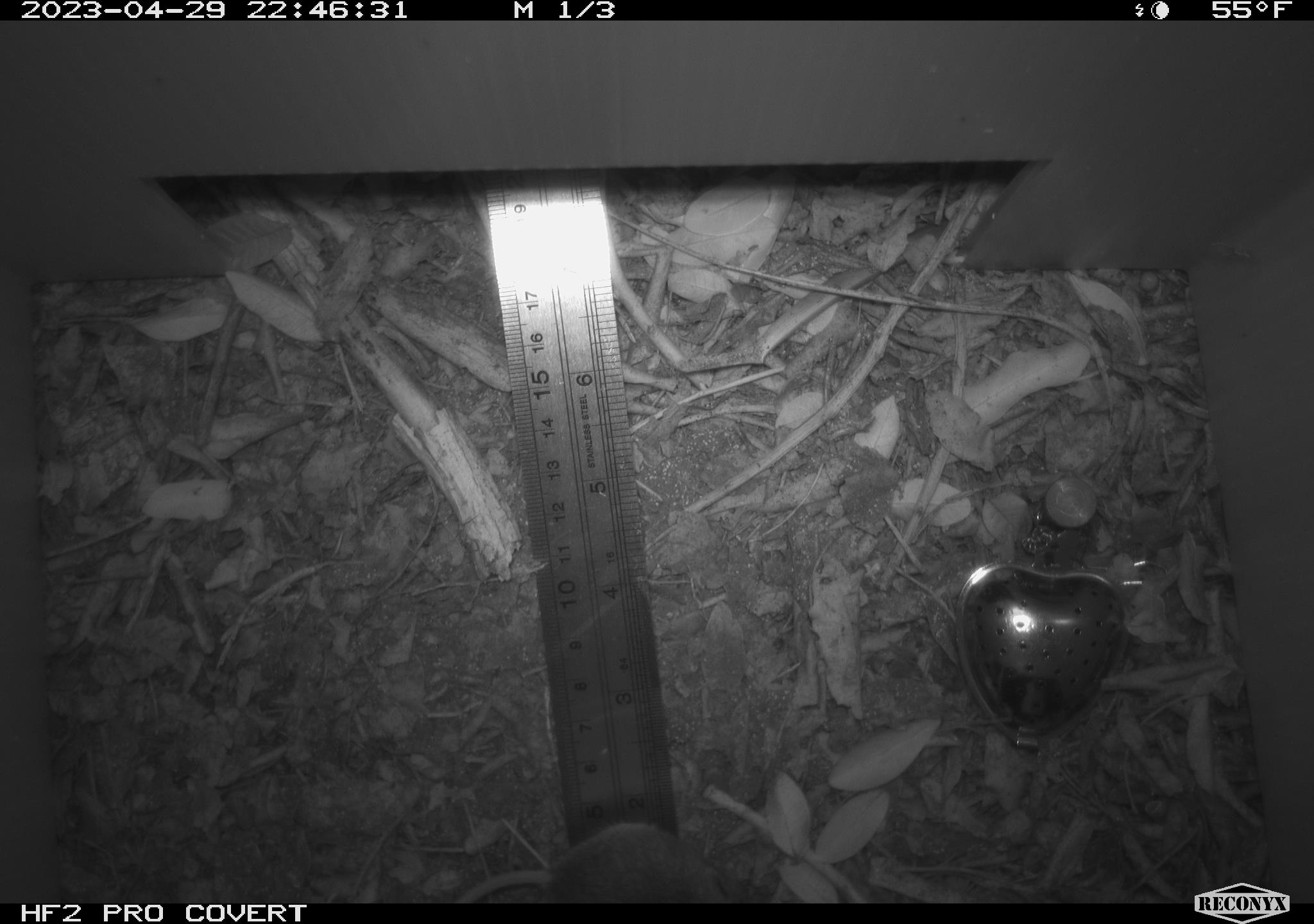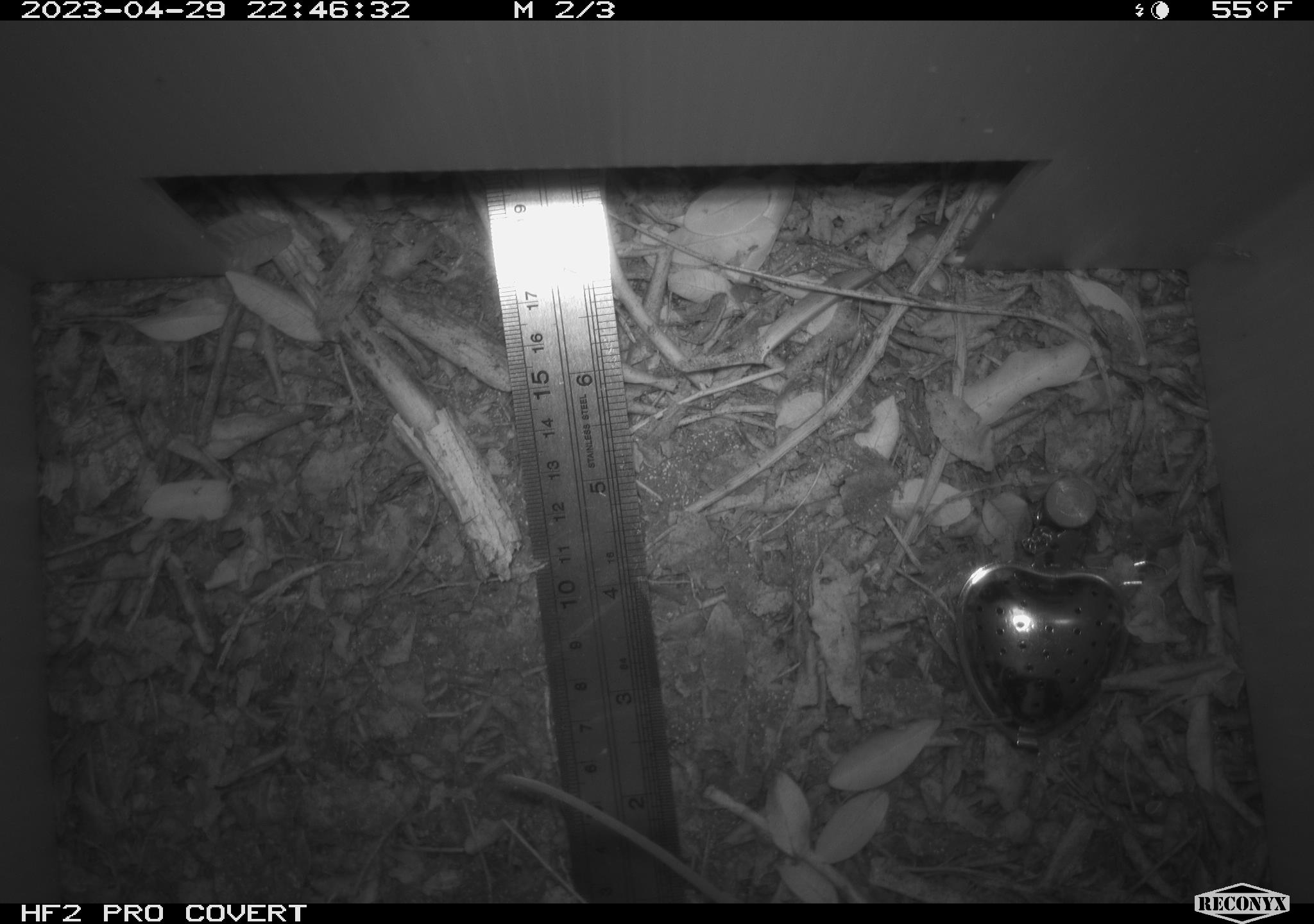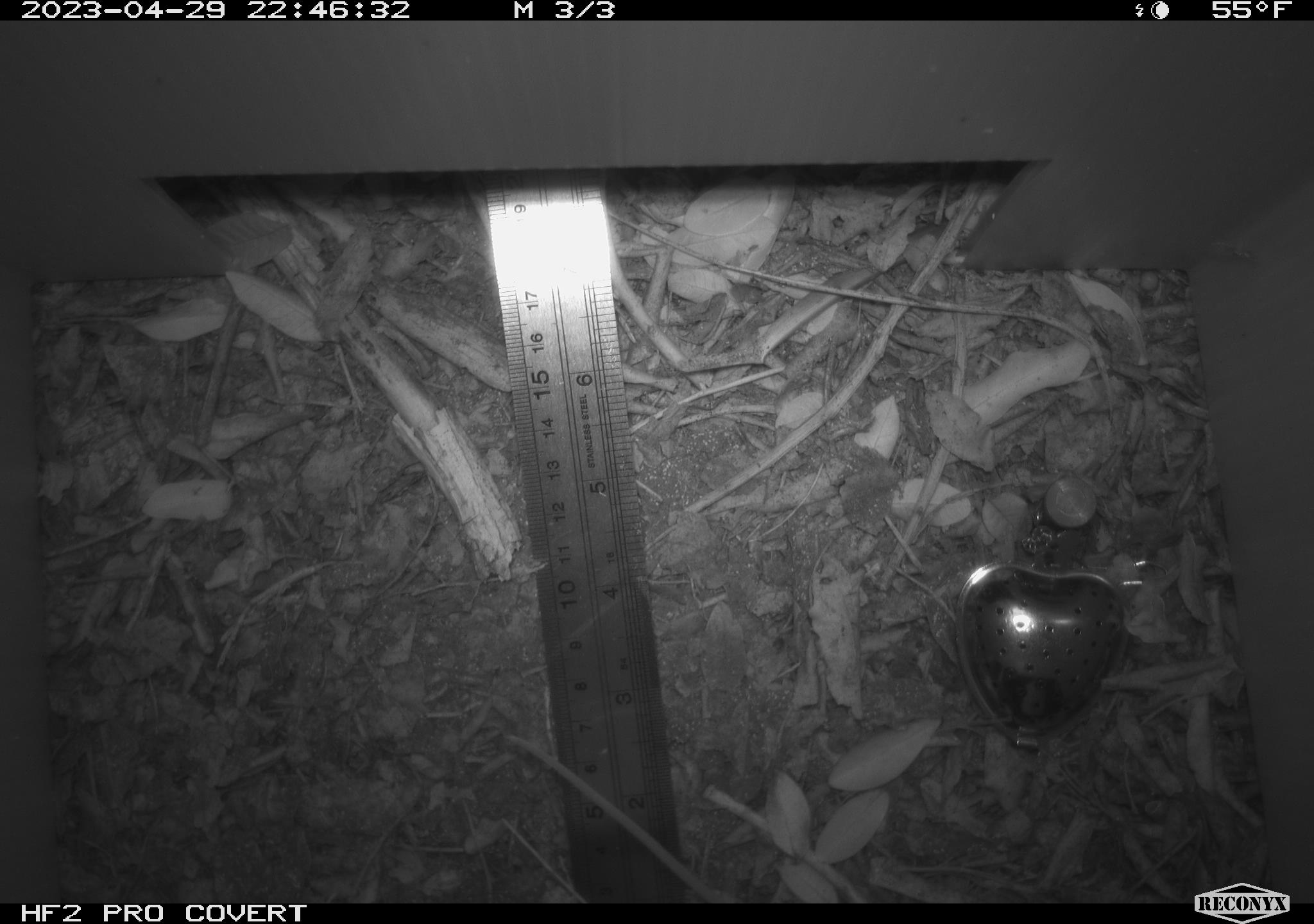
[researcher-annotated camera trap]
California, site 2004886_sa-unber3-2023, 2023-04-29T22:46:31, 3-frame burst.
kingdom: Animalia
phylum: Chordata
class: Mammalia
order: Rodentia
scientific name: Rodentia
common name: mouse species